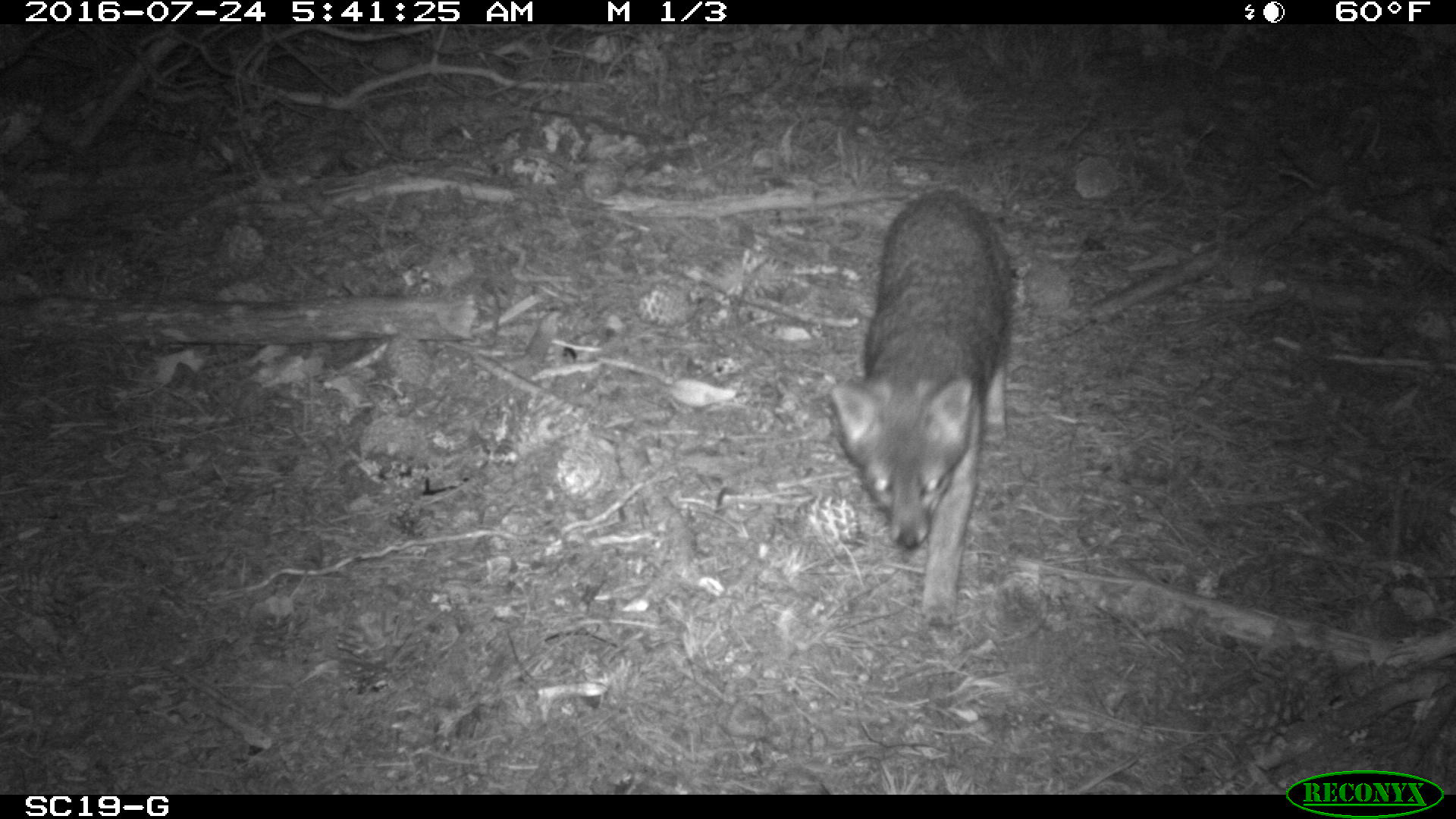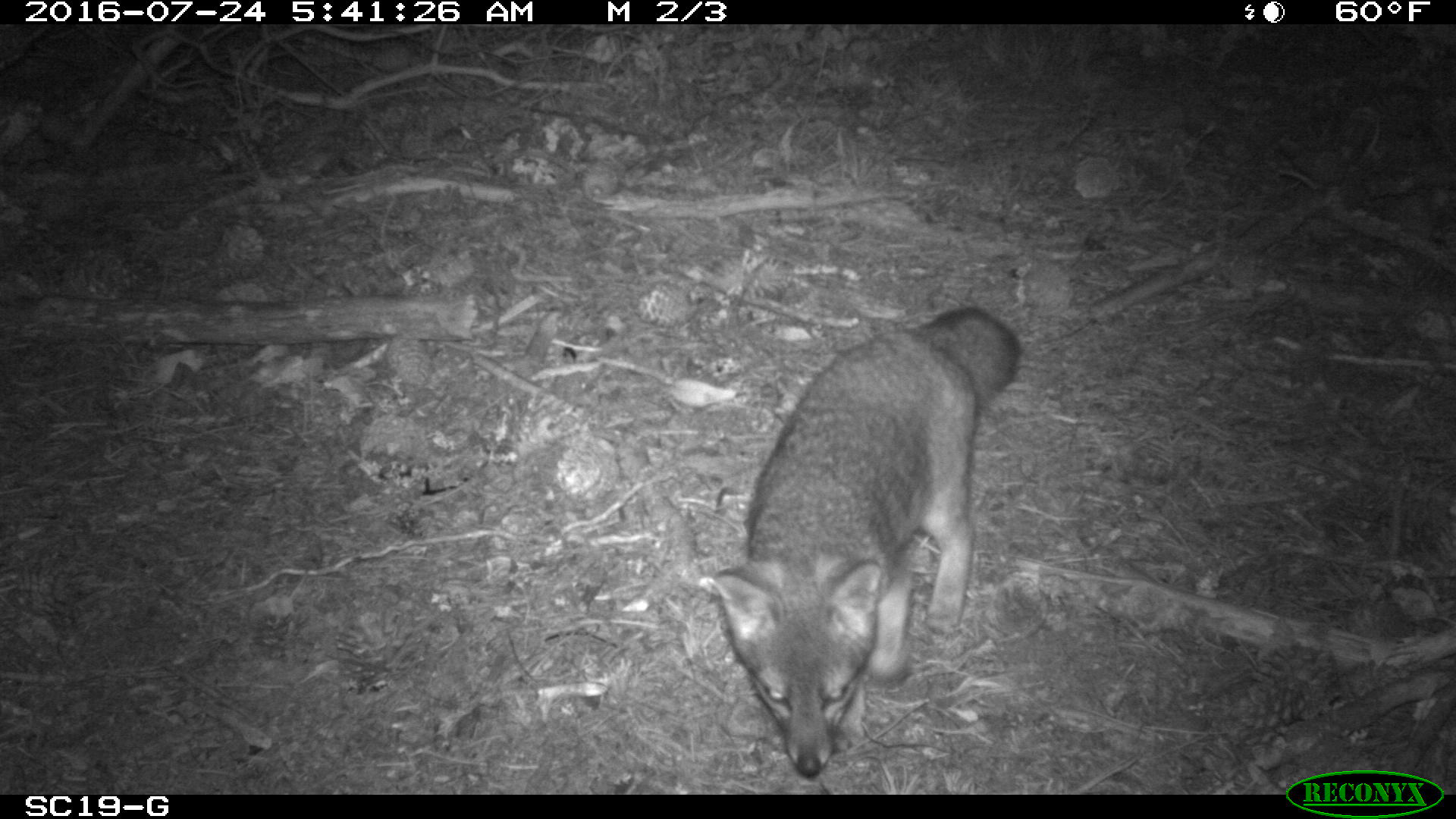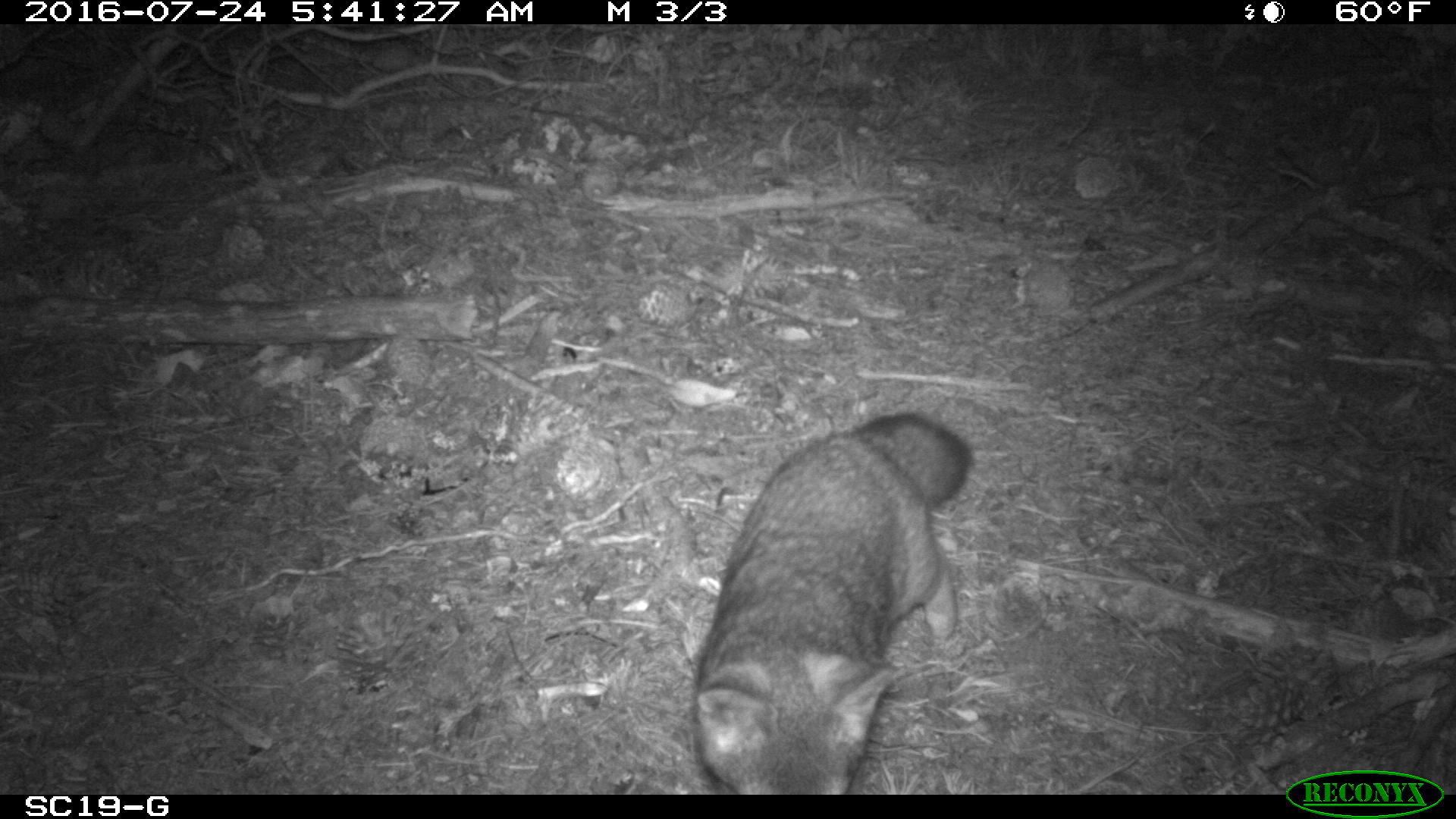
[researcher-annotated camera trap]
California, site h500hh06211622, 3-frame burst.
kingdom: Animalia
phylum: Chordata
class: Mammalia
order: Carnivora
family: Canidae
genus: Urocyon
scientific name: Urocyon littoralis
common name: island fox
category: fox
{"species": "fox (island fox) (Urocyon littoralis)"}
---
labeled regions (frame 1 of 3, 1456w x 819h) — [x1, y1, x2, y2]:
fox: [828, 185, 1015, 629]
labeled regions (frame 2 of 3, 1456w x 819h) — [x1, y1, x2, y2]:
fox: [699, 307, 1021, 777]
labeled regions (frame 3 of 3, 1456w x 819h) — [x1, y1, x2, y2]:
fox: [692, 410, 971, 795]